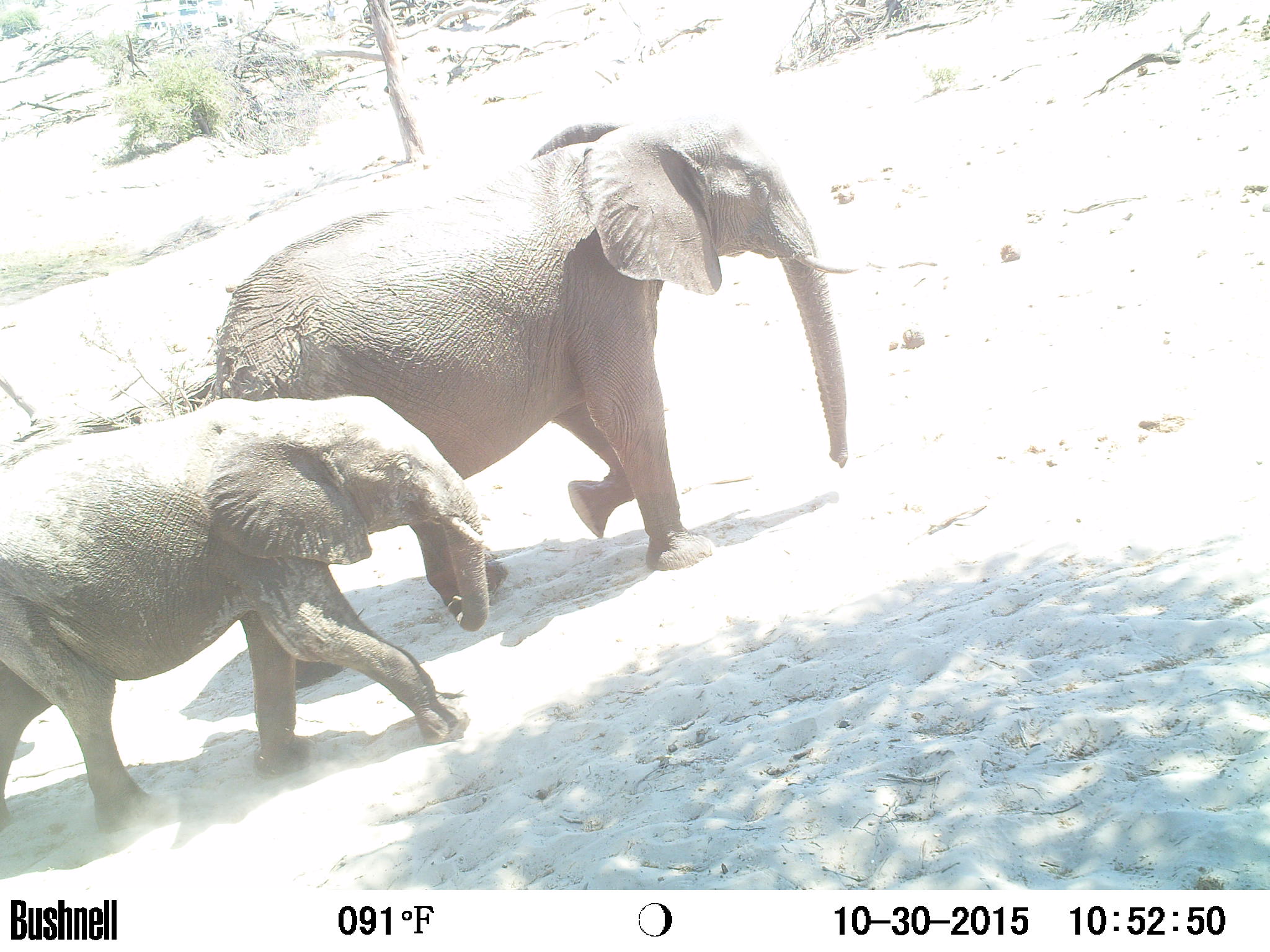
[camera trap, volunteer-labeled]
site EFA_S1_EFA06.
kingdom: Animalia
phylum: Chordata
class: Mammalia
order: Proboscidea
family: Elephantidae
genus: Loxodonta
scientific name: Loxodonta africana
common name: african bush elephant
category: elephant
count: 2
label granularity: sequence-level